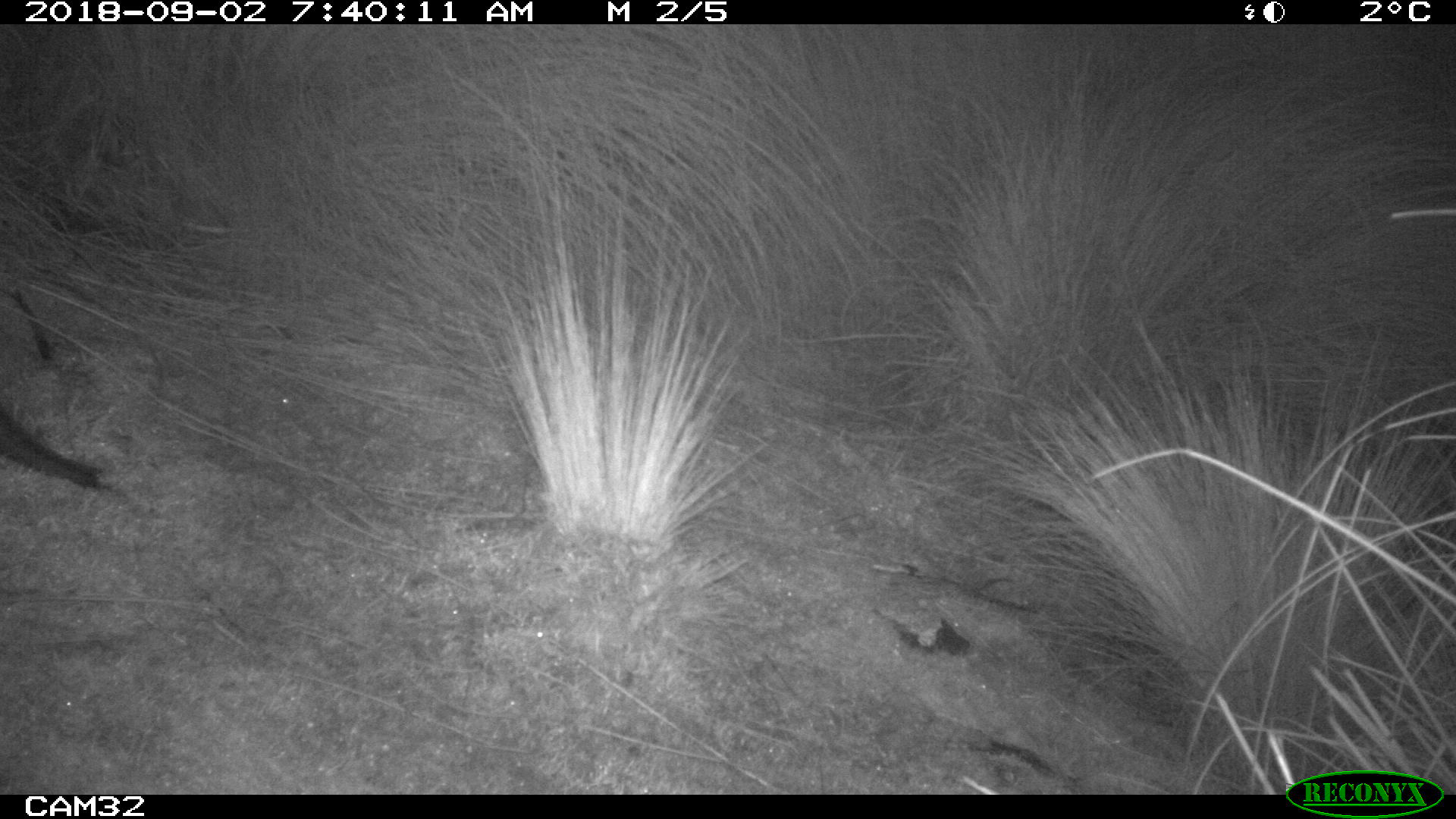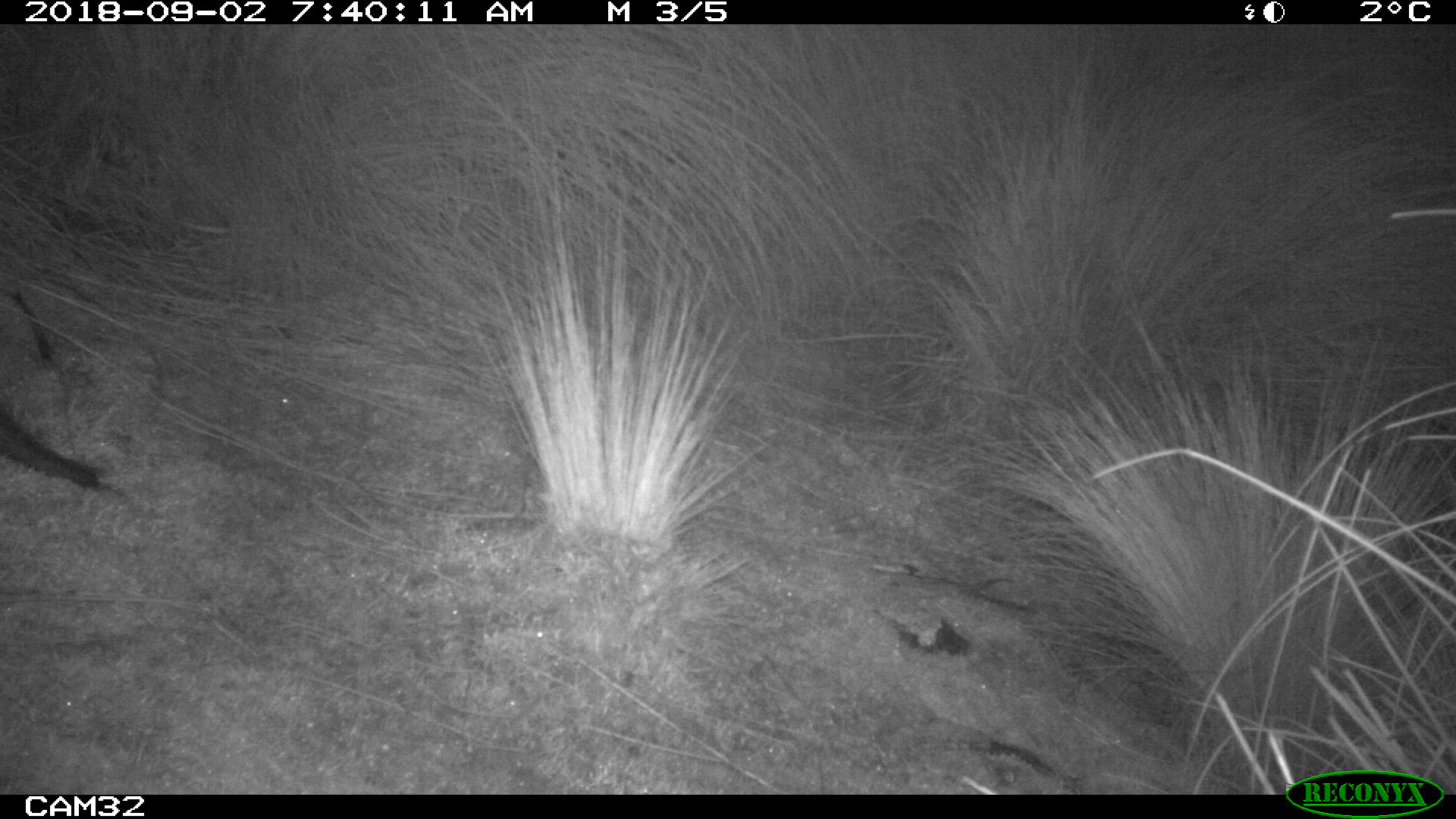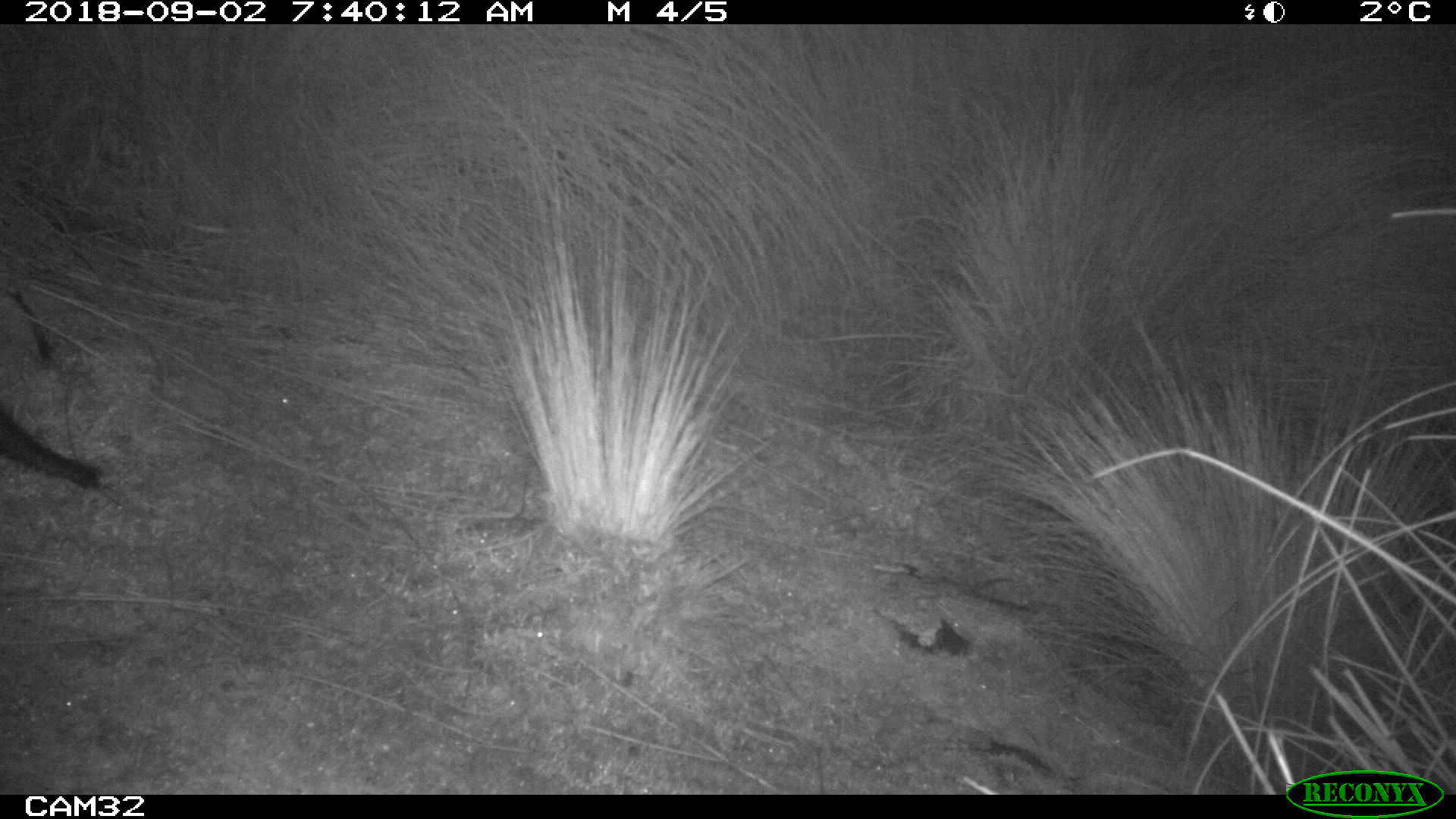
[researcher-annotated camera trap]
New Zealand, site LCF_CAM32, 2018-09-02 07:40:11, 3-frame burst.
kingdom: Animalia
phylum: Chordata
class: Mammalia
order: Diprotodontia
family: Macropodidae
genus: Notamacropus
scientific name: Notamacropus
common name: wallaby